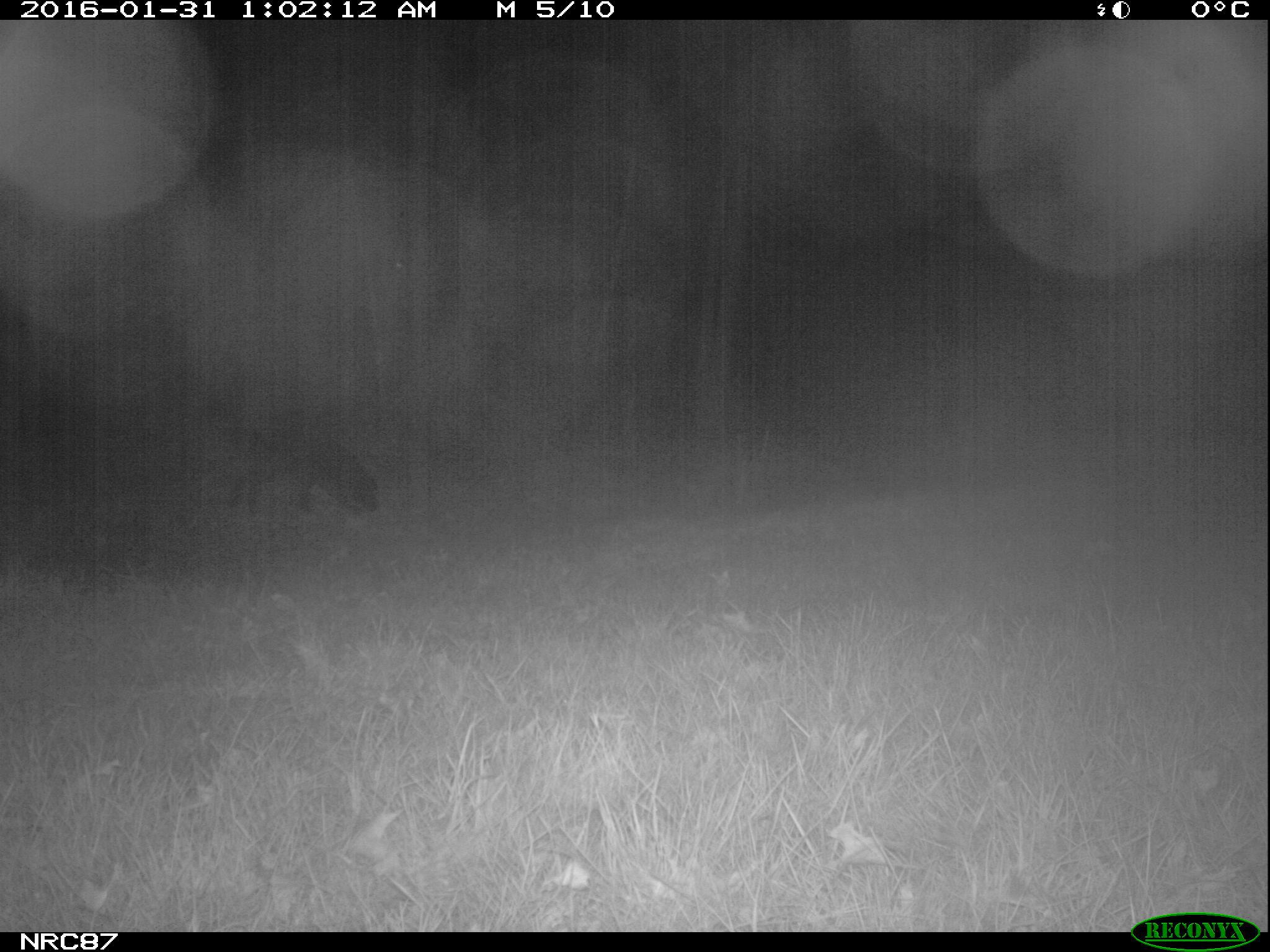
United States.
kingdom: Animalia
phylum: Chordata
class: Mammalia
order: Carnivora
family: Canidae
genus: Canis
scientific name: Canis familiaris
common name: domestic dog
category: Dog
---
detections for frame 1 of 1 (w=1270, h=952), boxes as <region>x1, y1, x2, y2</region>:
Dog: <region>214, 429, 390, 526</region>